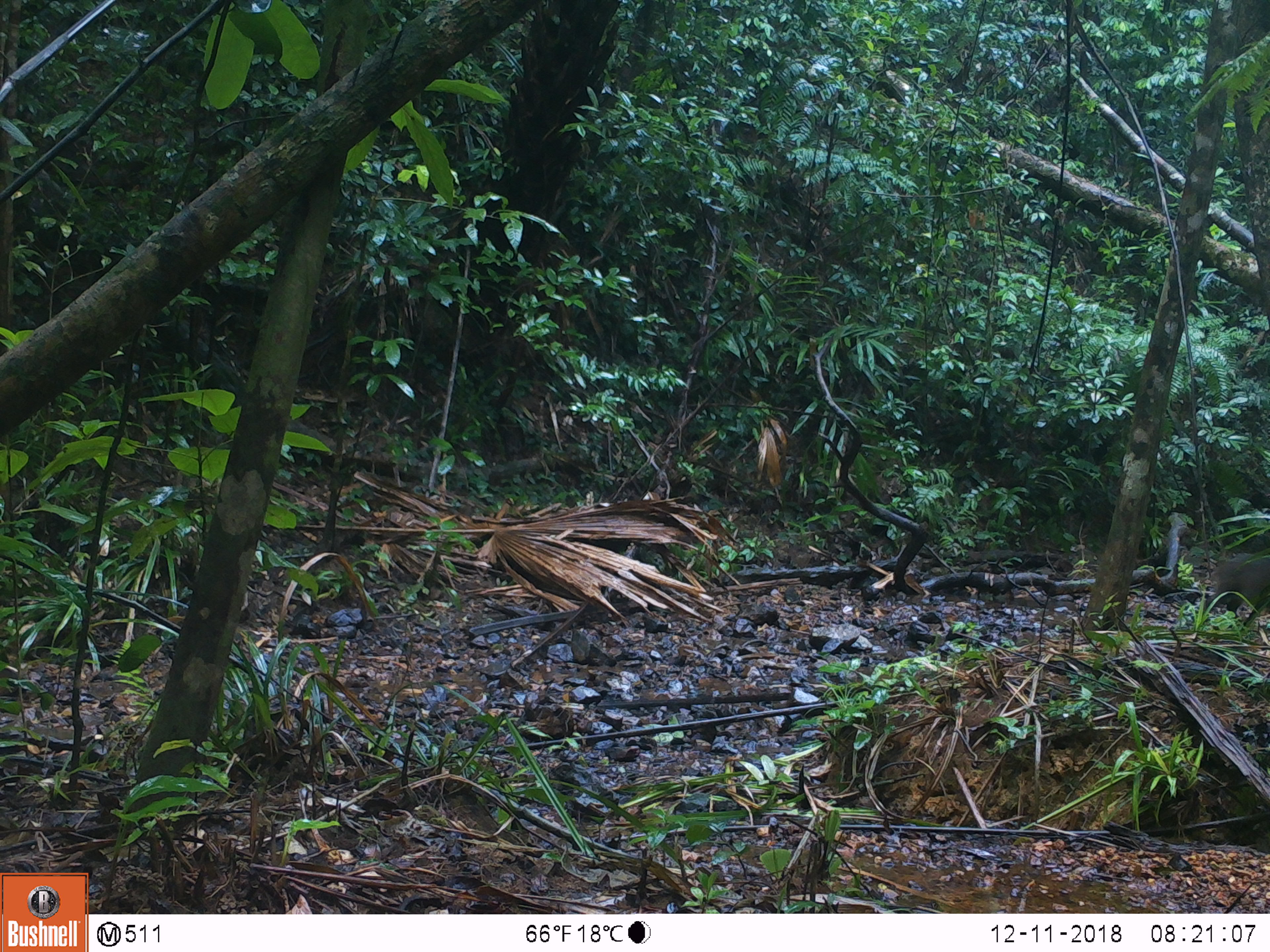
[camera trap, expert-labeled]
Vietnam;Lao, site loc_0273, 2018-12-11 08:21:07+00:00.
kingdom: Animalia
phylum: Chordata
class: Mammalia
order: Artiodactyla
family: Suidae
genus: Sus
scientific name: Sus scrofa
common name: eurasian wild pig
Eurasian wild pig (Sus scrofa). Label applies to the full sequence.